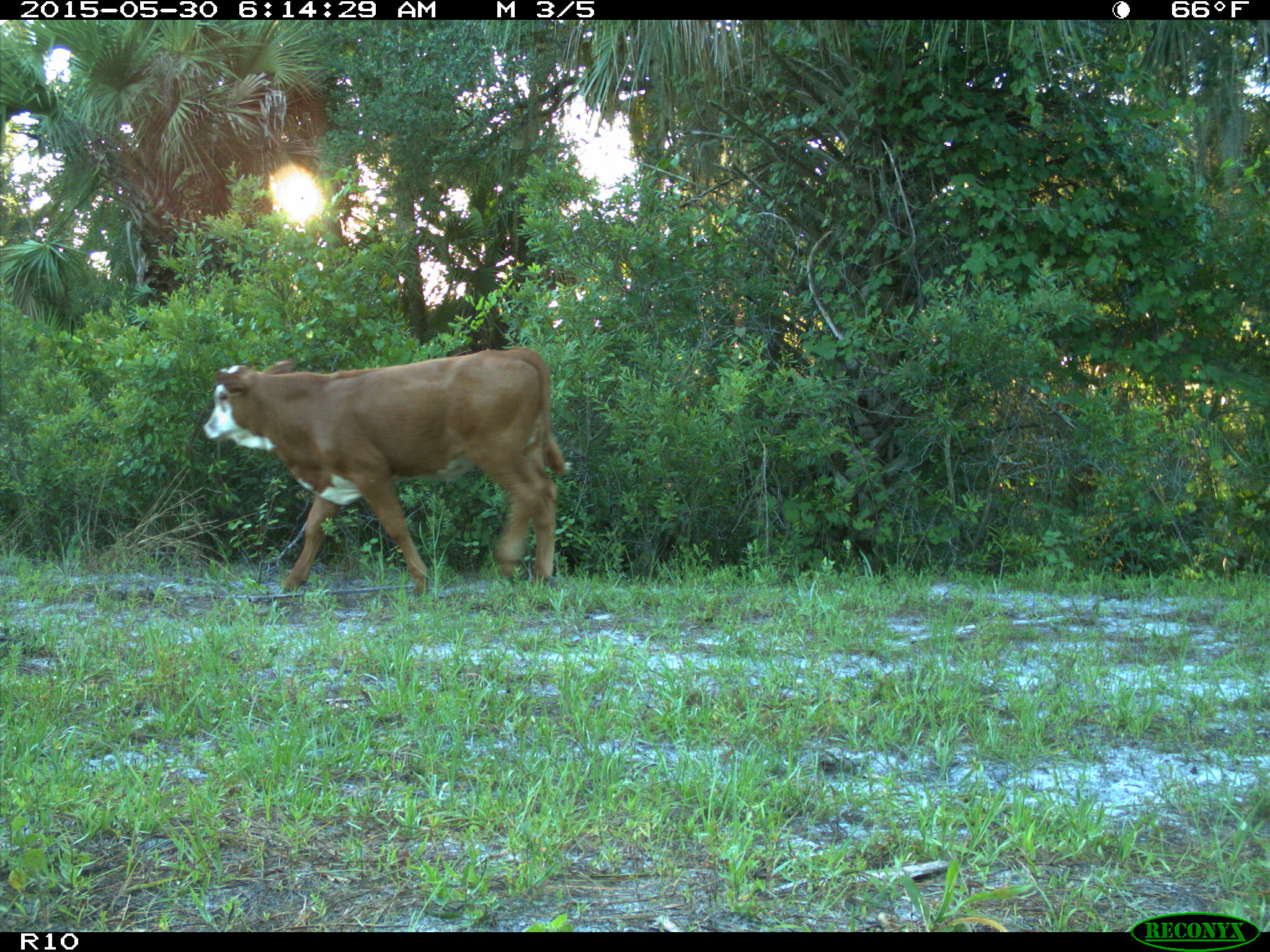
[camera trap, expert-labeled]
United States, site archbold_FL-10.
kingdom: Animalia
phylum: Chordata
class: Mammalia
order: Artiodactyla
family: Bovidae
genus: Bos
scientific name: Bos taurus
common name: domestic cow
Bos taurus (domestic cow).